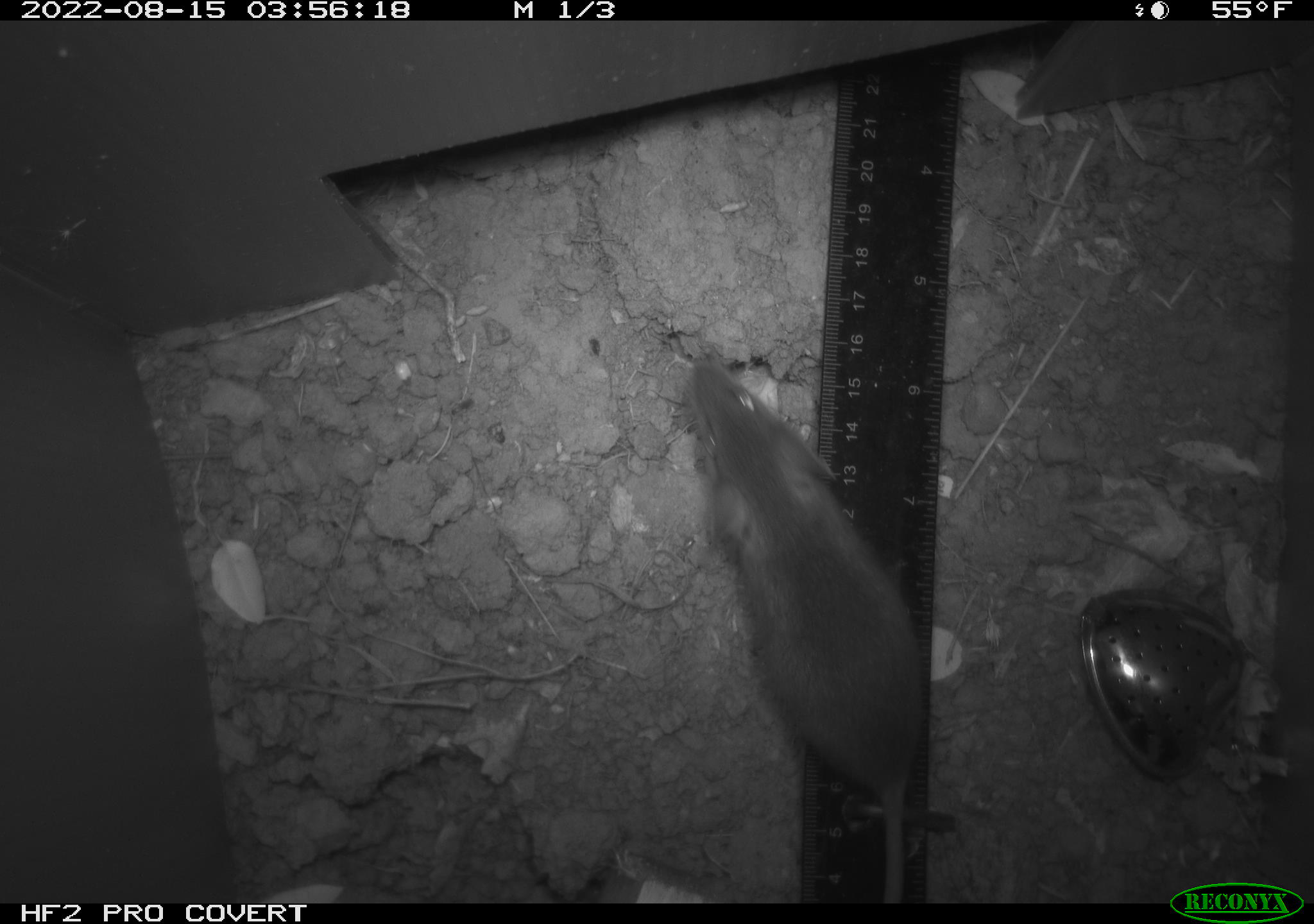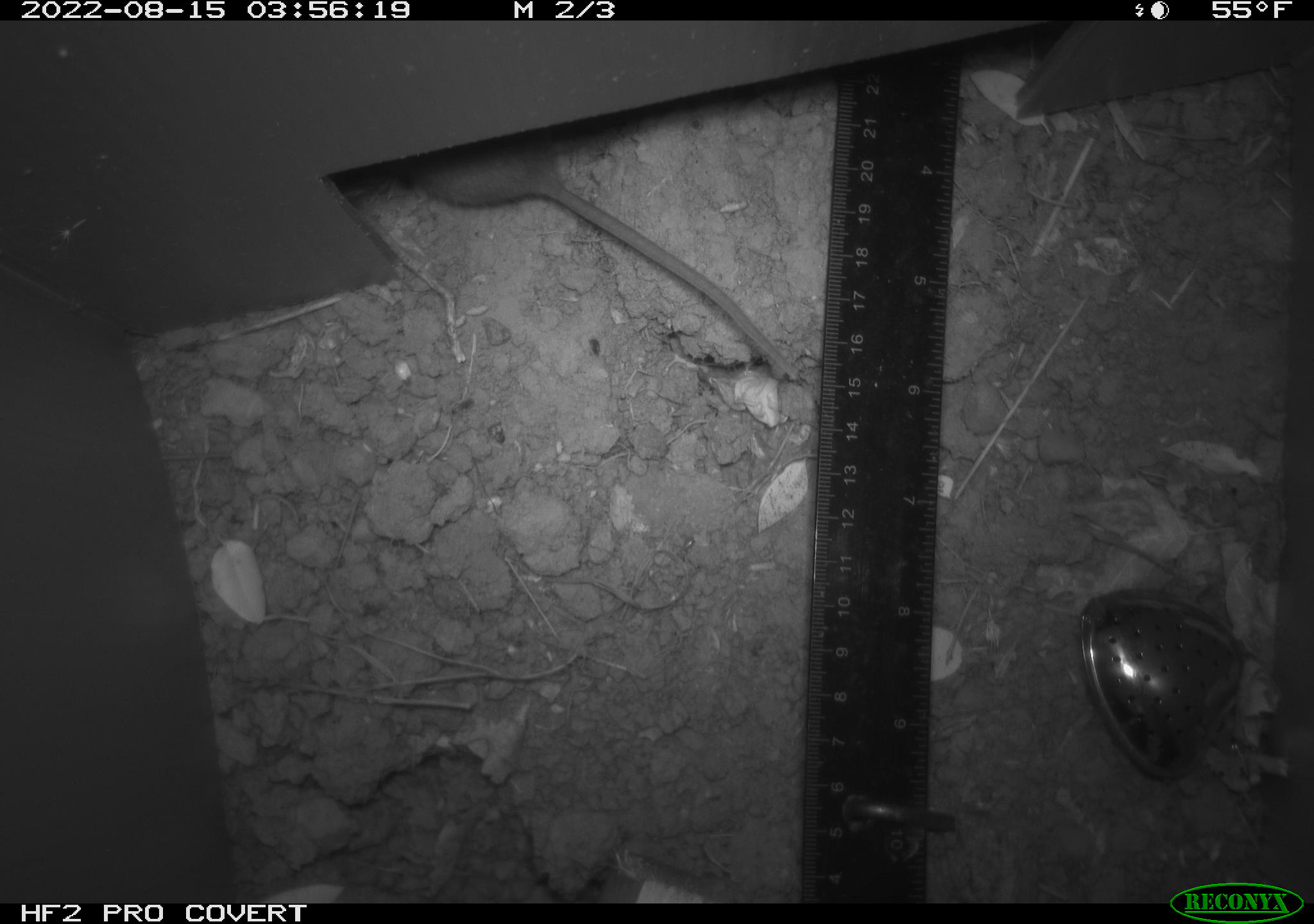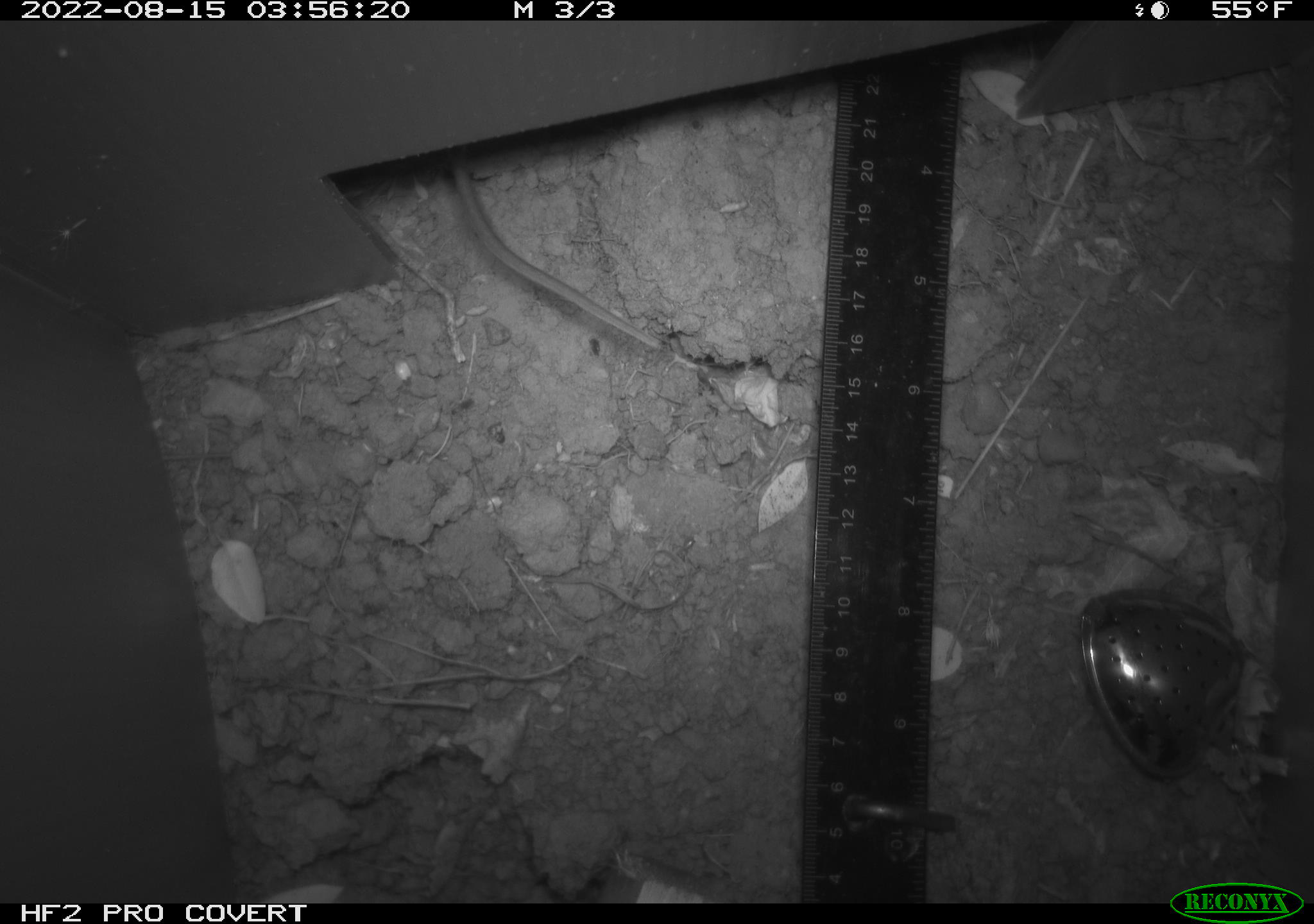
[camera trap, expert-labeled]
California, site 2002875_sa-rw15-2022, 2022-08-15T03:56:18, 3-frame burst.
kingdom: Animalia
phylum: Chordata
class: Mammalia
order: Rodentia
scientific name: Rodentia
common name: mouse species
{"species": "mouse species (Rodentia)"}